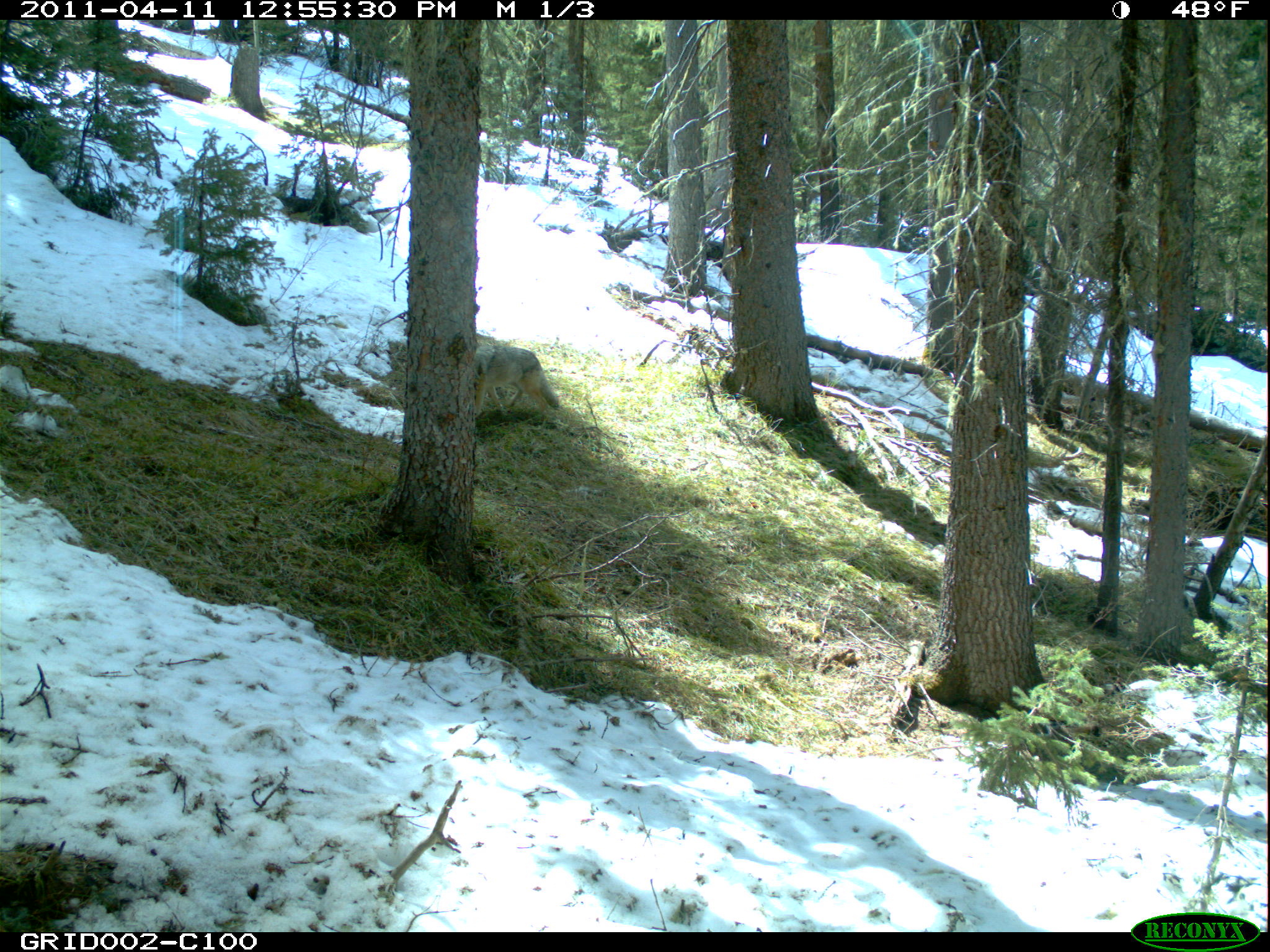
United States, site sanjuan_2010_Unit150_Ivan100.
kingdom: Animalia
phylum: Chordata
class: Mammalia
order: Carnivora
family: Canidae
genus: Canis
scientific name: Canis latrans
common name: coyote